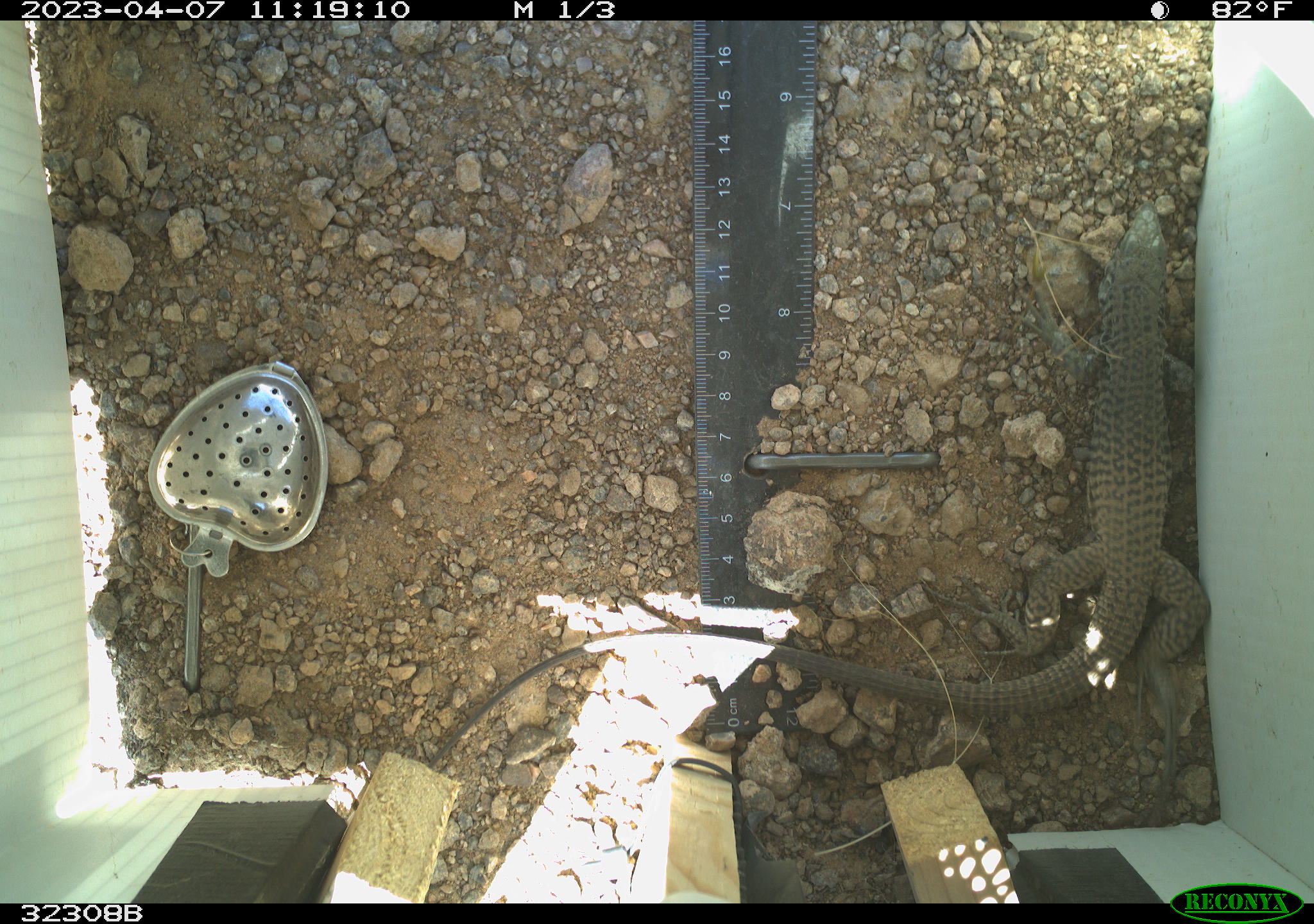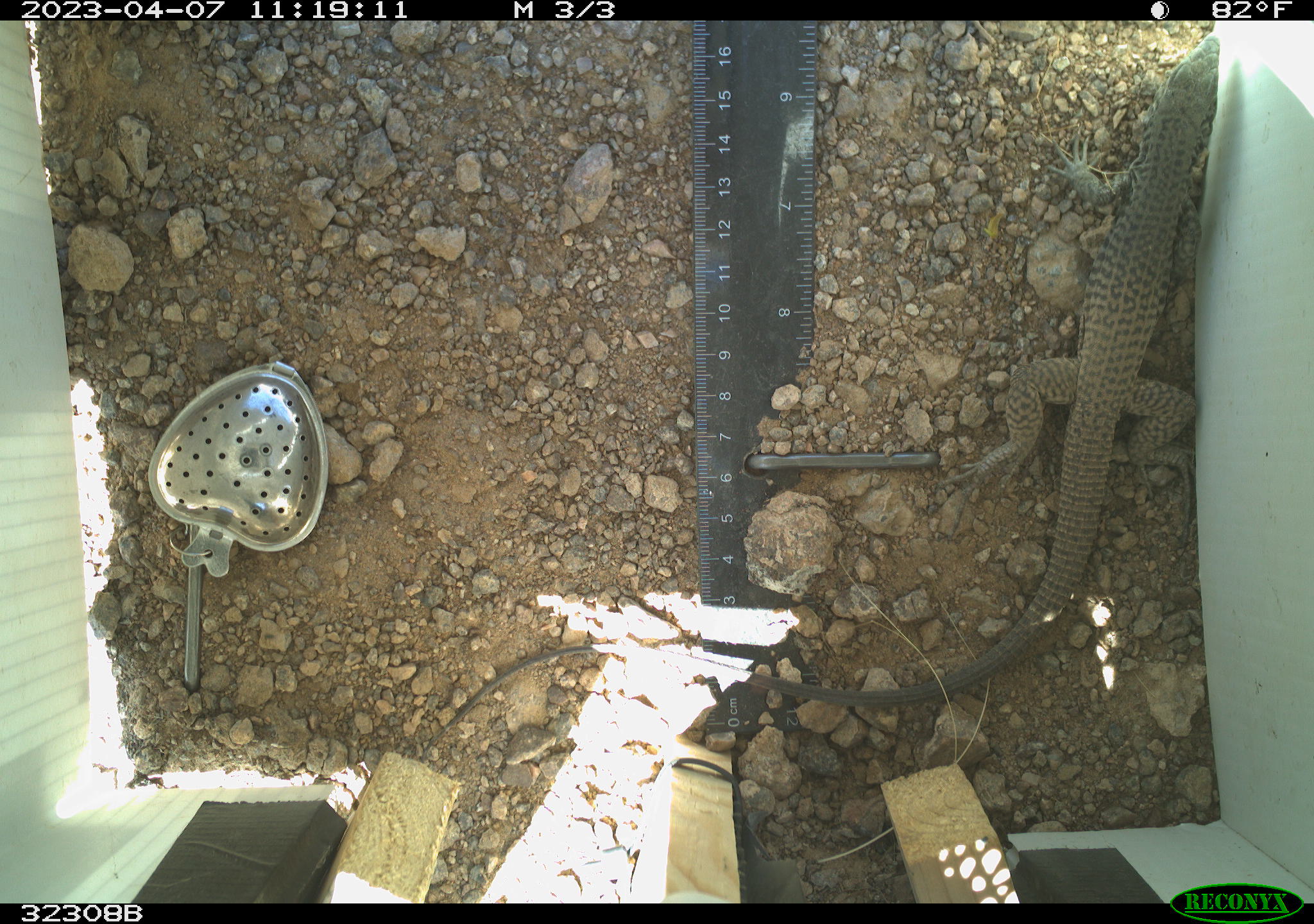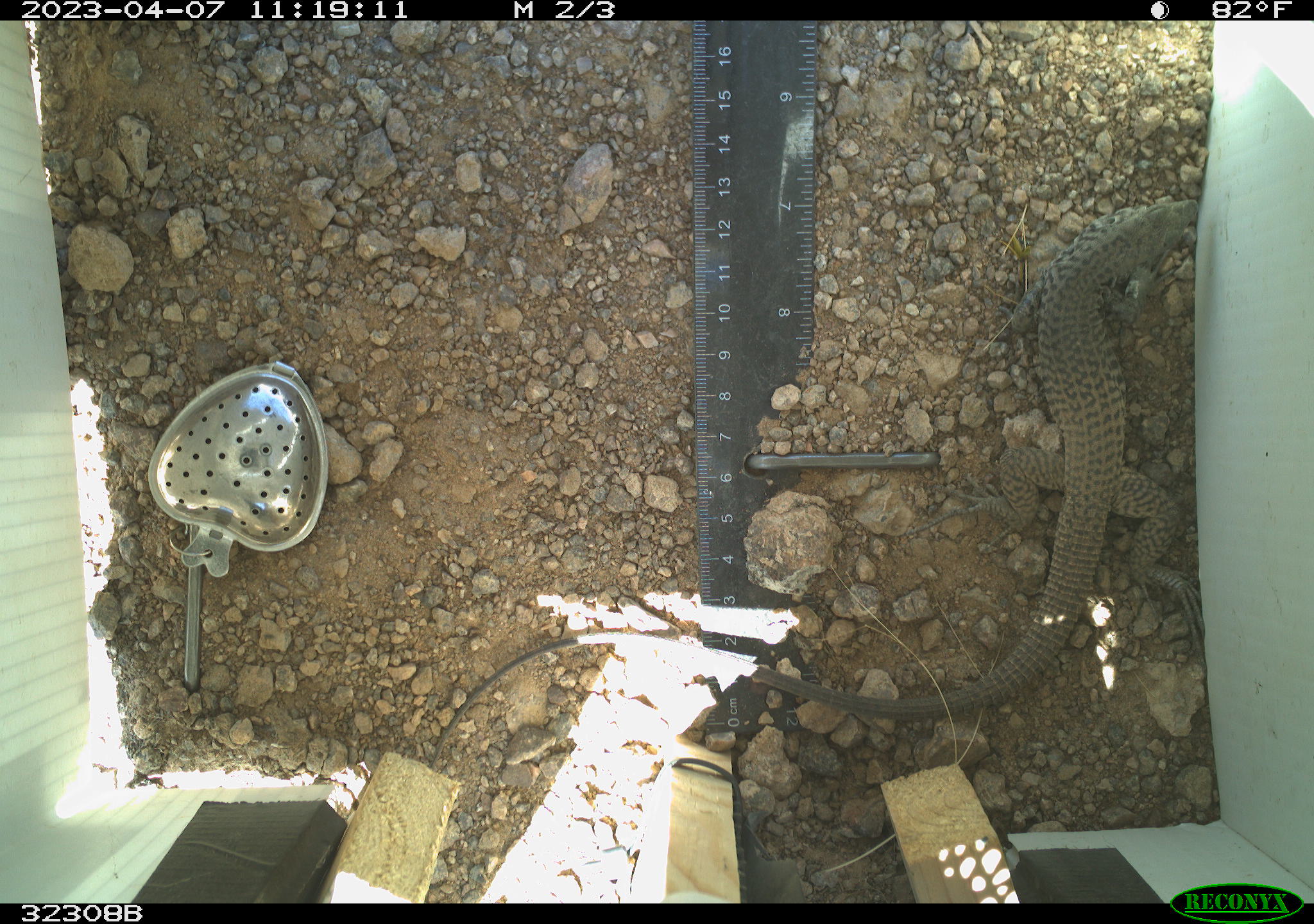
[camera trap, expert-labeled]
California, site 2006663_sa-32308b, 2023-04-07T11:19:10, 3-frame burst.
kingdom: Animalia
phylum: Chordata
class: Reptilia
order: Squamata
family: Teiidae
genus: Aspidoscelis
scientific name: Aspidoscelis tigris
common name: western whiptail